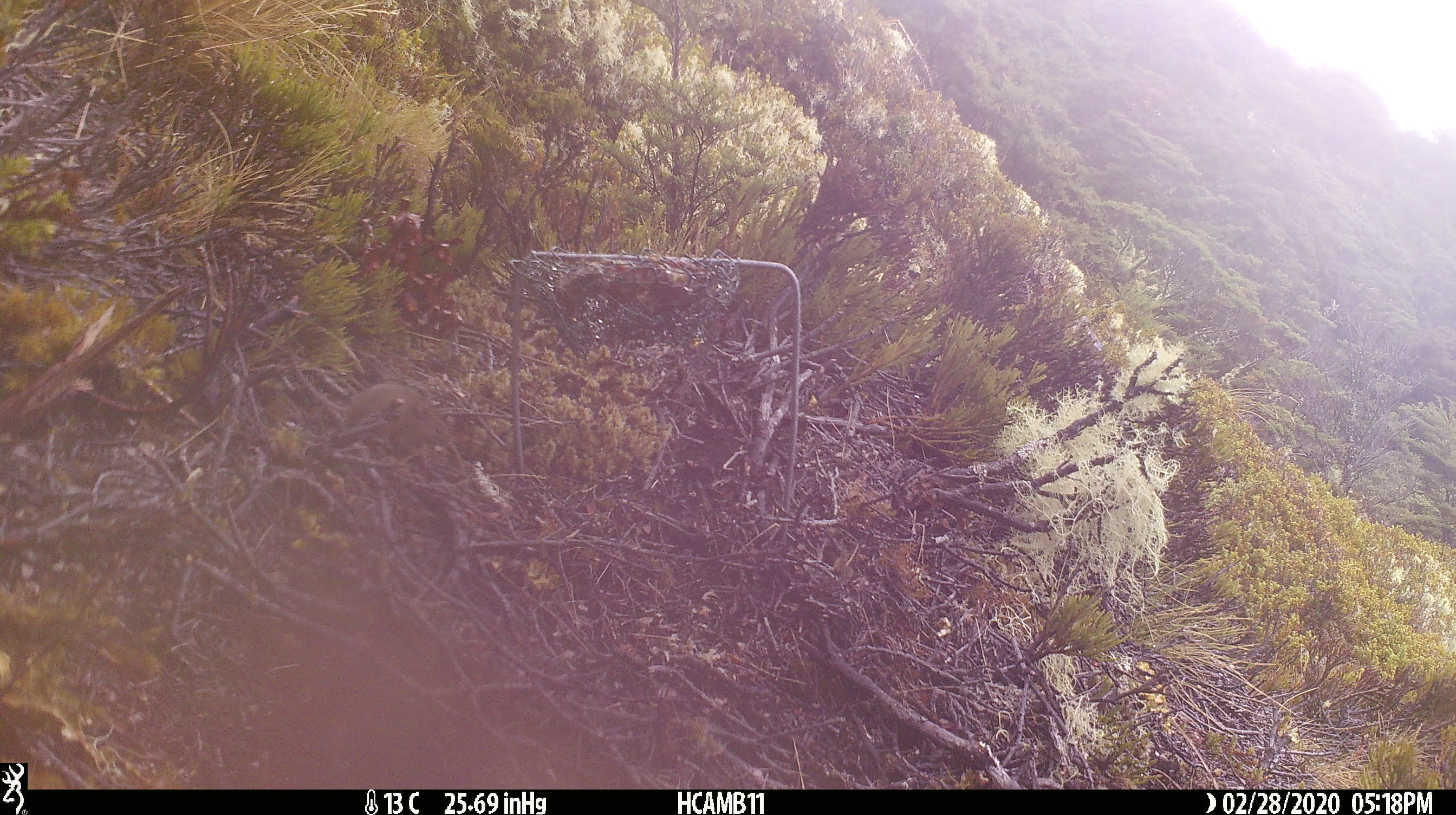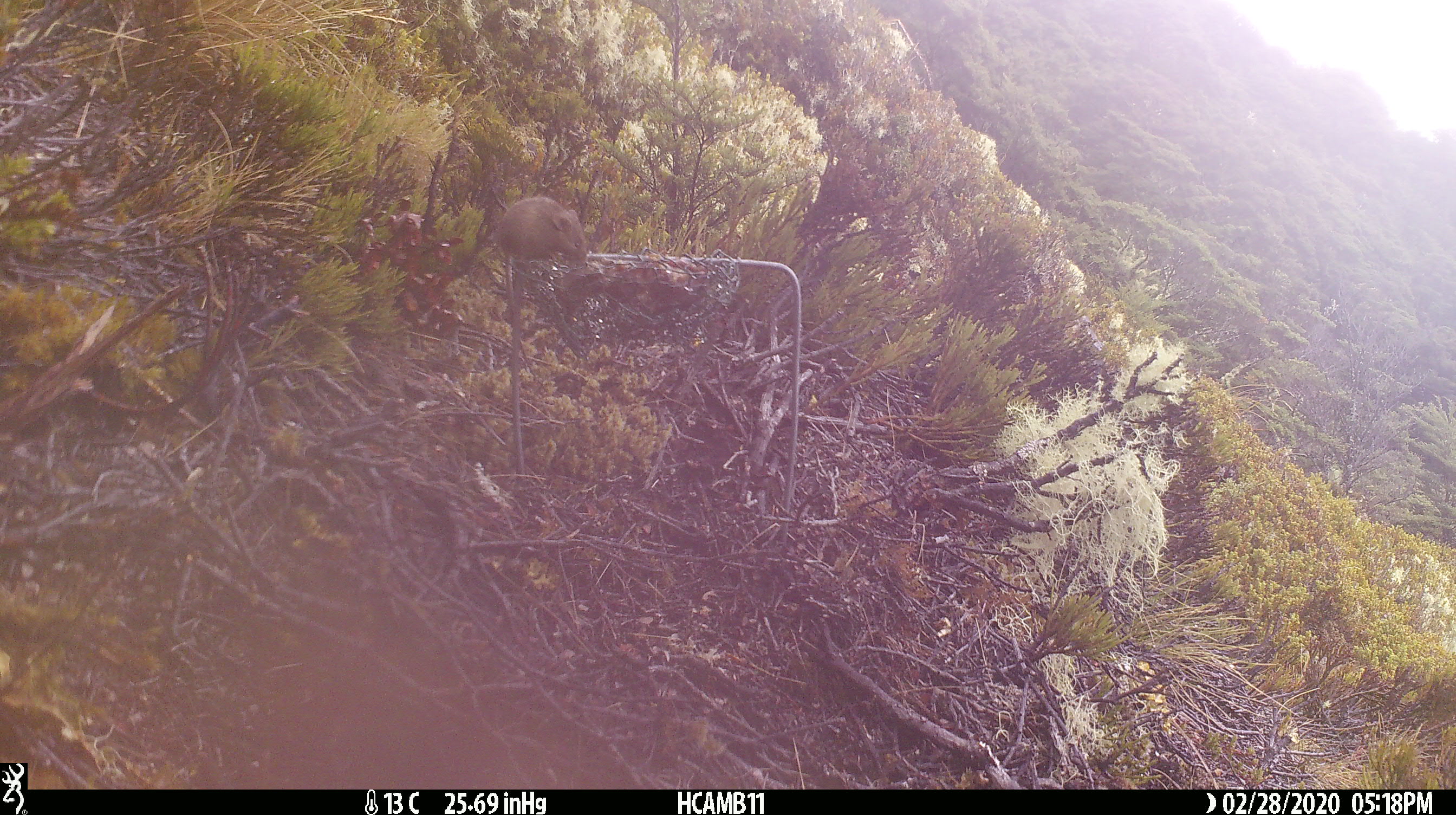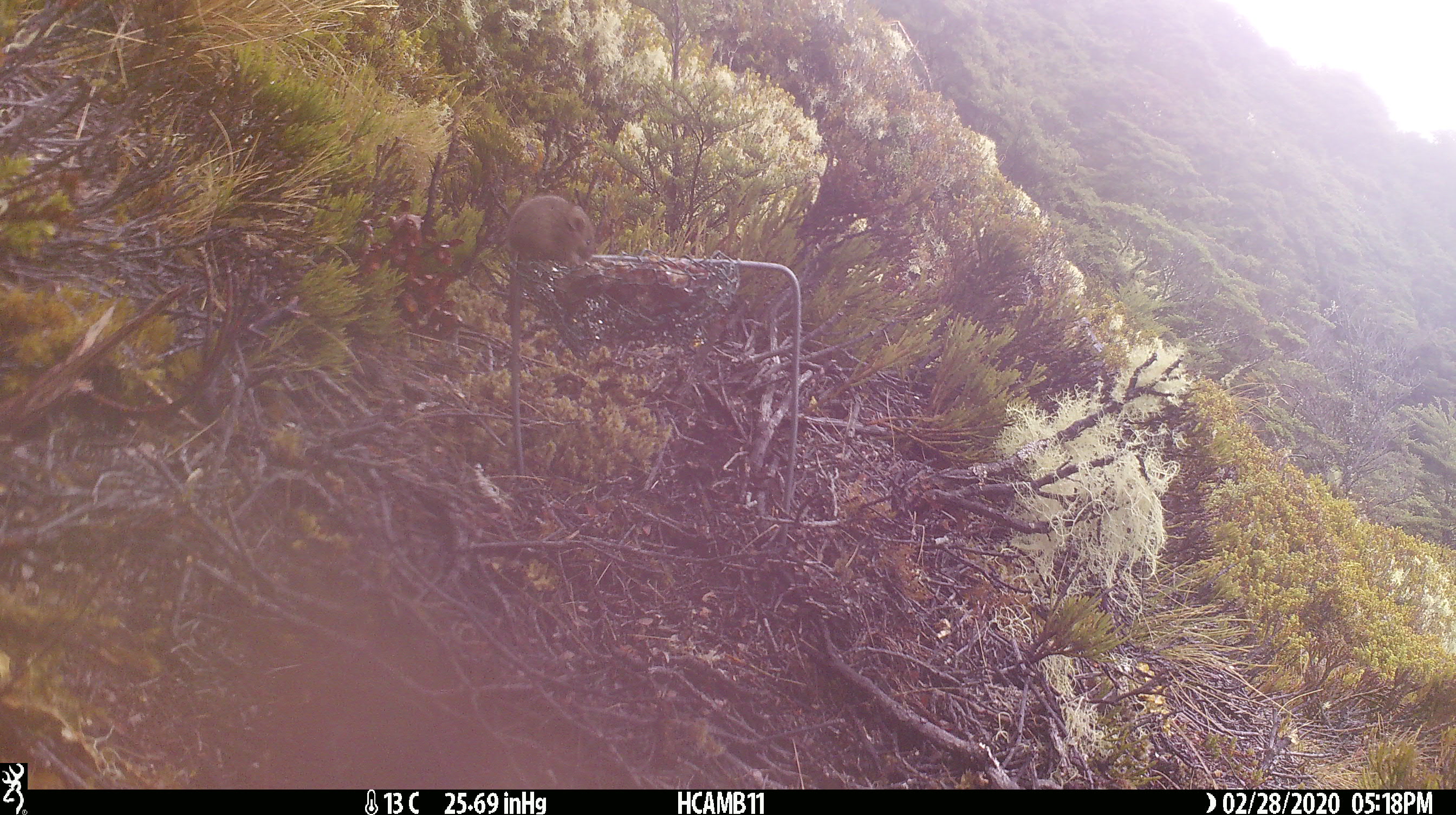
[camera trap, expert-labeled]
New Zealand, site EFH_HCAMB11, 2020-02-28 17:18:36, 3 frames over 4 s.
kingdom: Animalia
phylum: Chordata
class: Mammalia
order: Rodentia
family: Muridae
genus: Mus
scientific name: Mus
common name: mouse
Mouse (Mus).